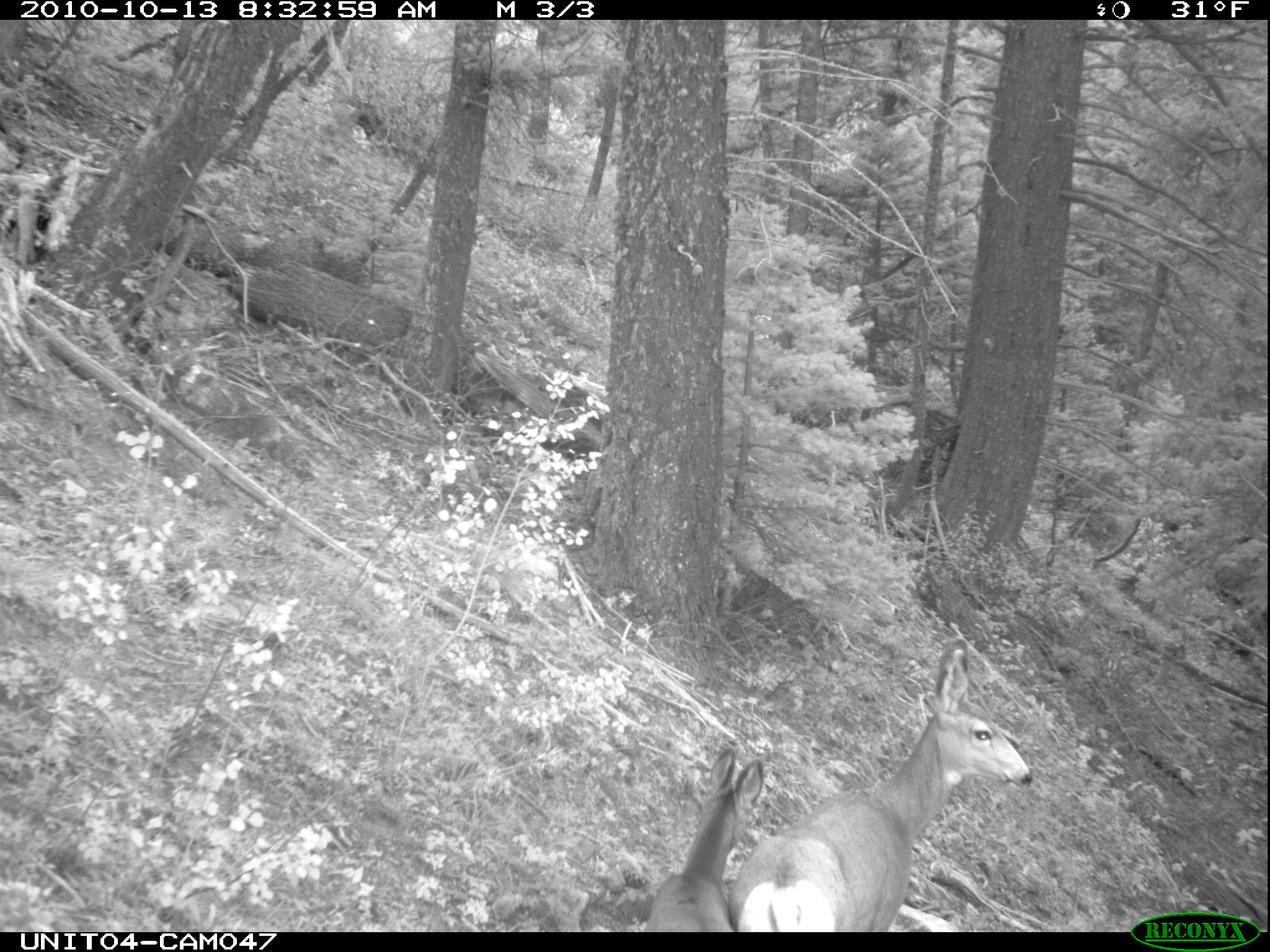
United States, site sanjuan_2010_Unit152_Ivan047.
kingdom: Animalia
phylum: Chordata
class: Mammalia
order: Artiodactyla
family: Cervidae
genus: Odocoileus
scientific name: Odocoileus hemionus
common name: mule deer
Odocoileus hemionus (mule deer).